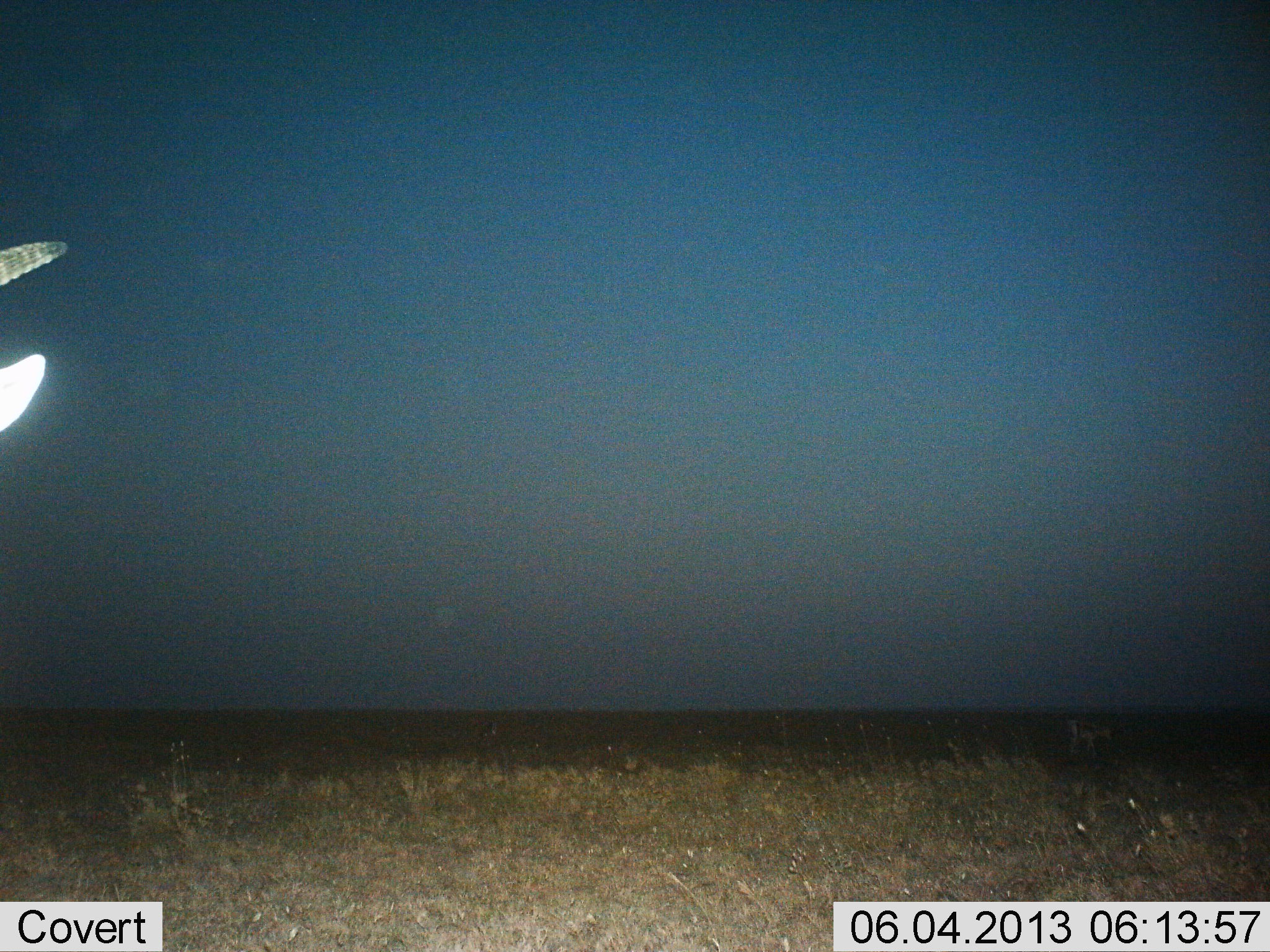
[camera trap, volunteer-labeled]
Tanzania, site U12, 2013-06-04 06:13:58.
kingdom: Animalia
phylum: Chordata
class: Mammalia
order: Artiodactyla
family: Bovidae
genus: Eudorcas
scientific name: Eudorcas thomsonii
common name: thomson's gazelle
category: gazellethomsons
Gazellethomsons (thomson's gazelle) (Eudorcas thomsonii), count 2. Behavior (volunteer vote fractions): standing 88%, resting 0%, moving 38%, interacting 0%. Young present (vote fraction): 0%. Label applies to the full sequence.